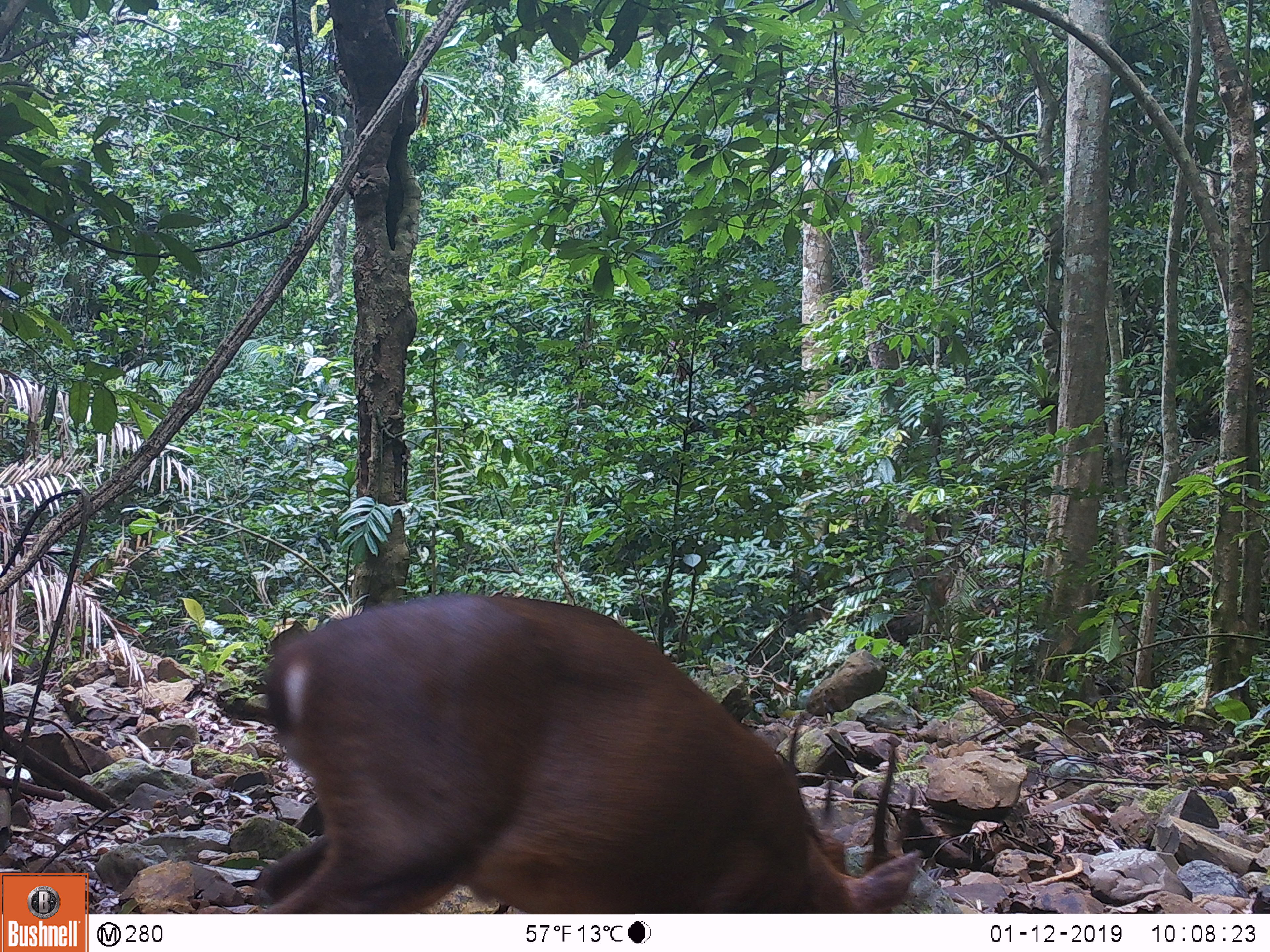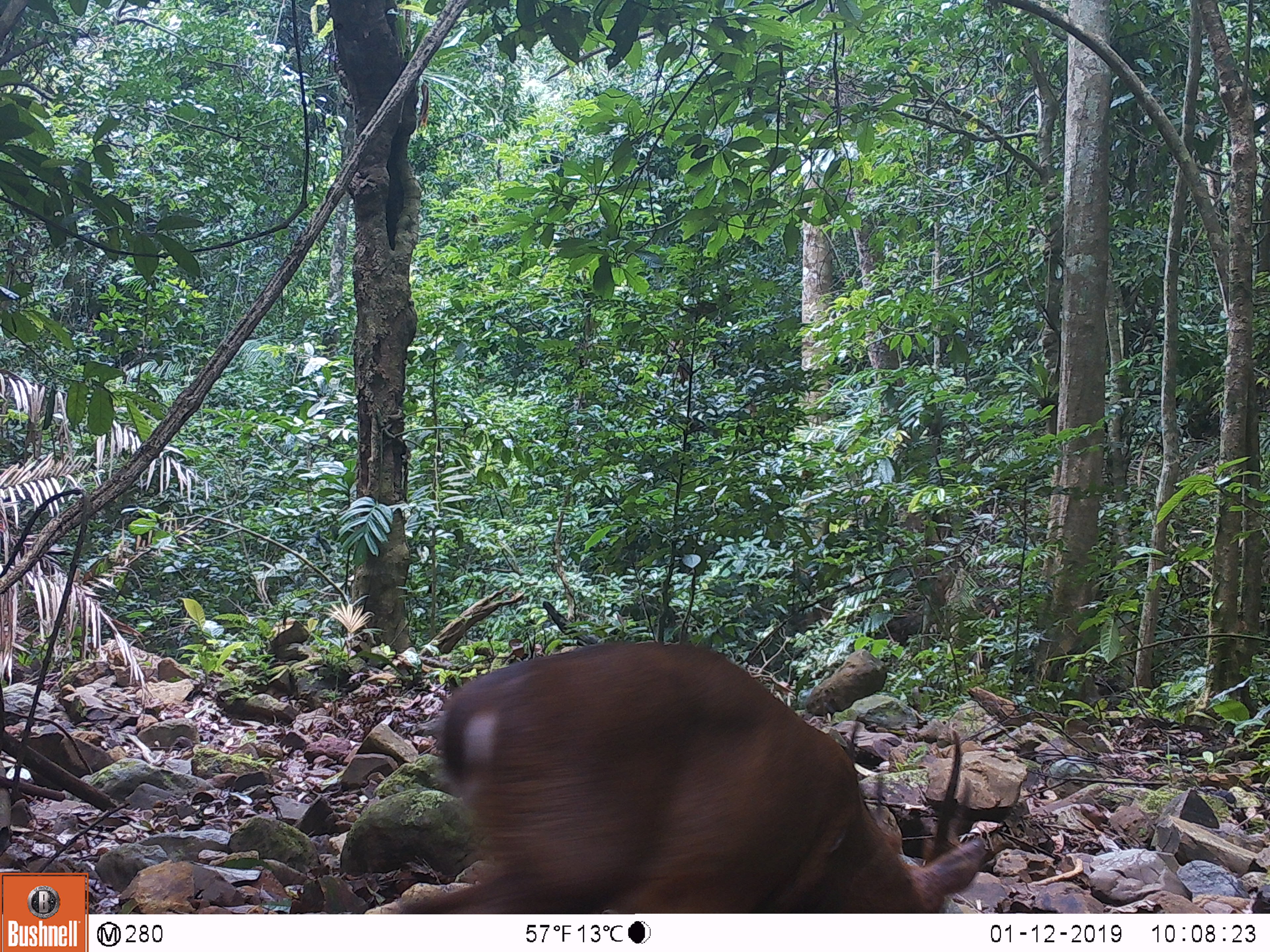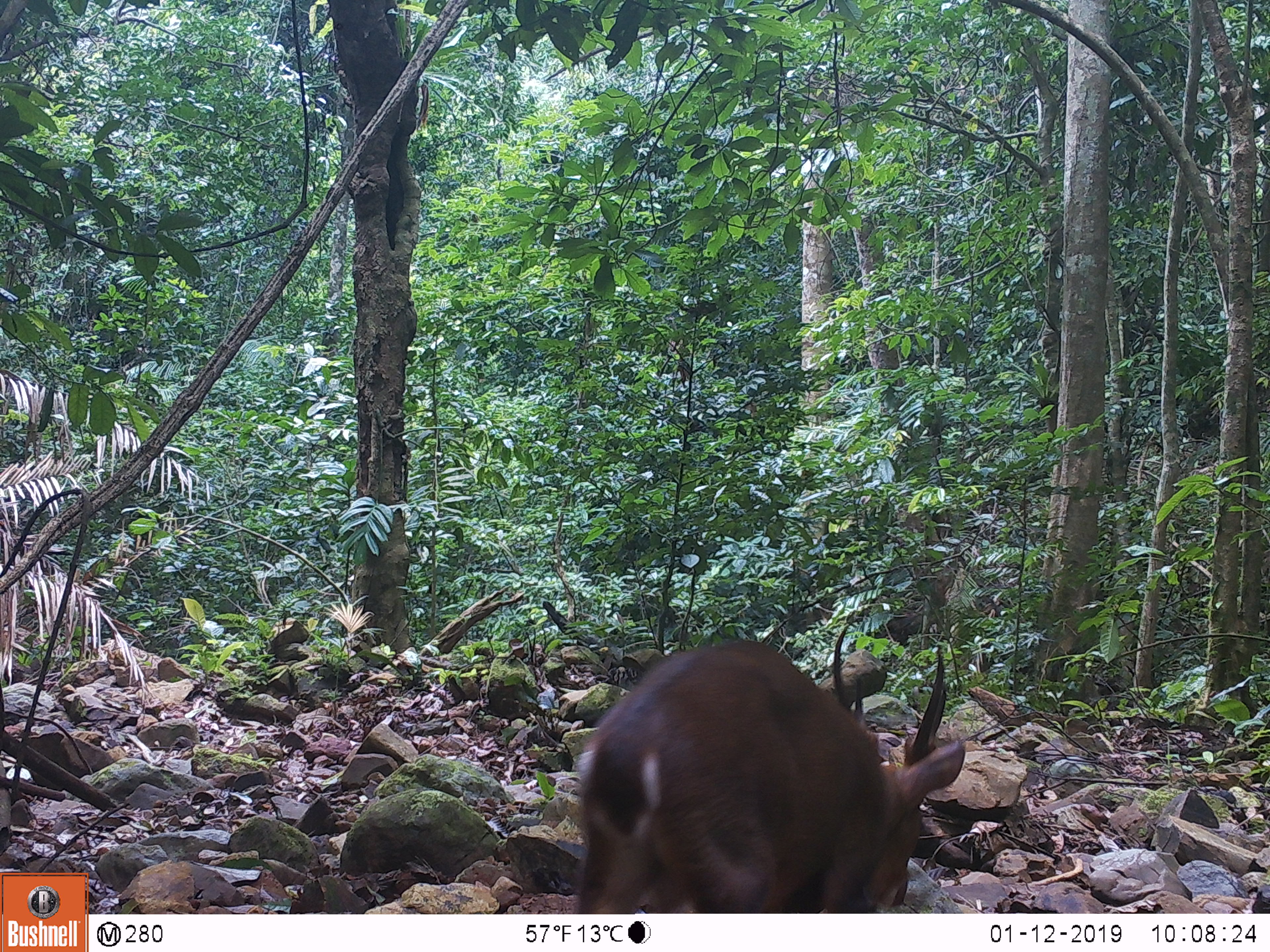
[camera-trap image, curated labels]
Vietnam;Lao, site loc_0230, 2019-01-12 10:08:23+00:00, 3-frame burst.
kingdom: Animalia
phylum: Chordata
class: Mammalia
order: Artiodactyla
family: Cervidae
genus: Muntiacus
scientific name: Muntiacus vuquangensis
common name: large-antlered muntjac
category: large antlered muntjac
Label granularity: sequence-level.